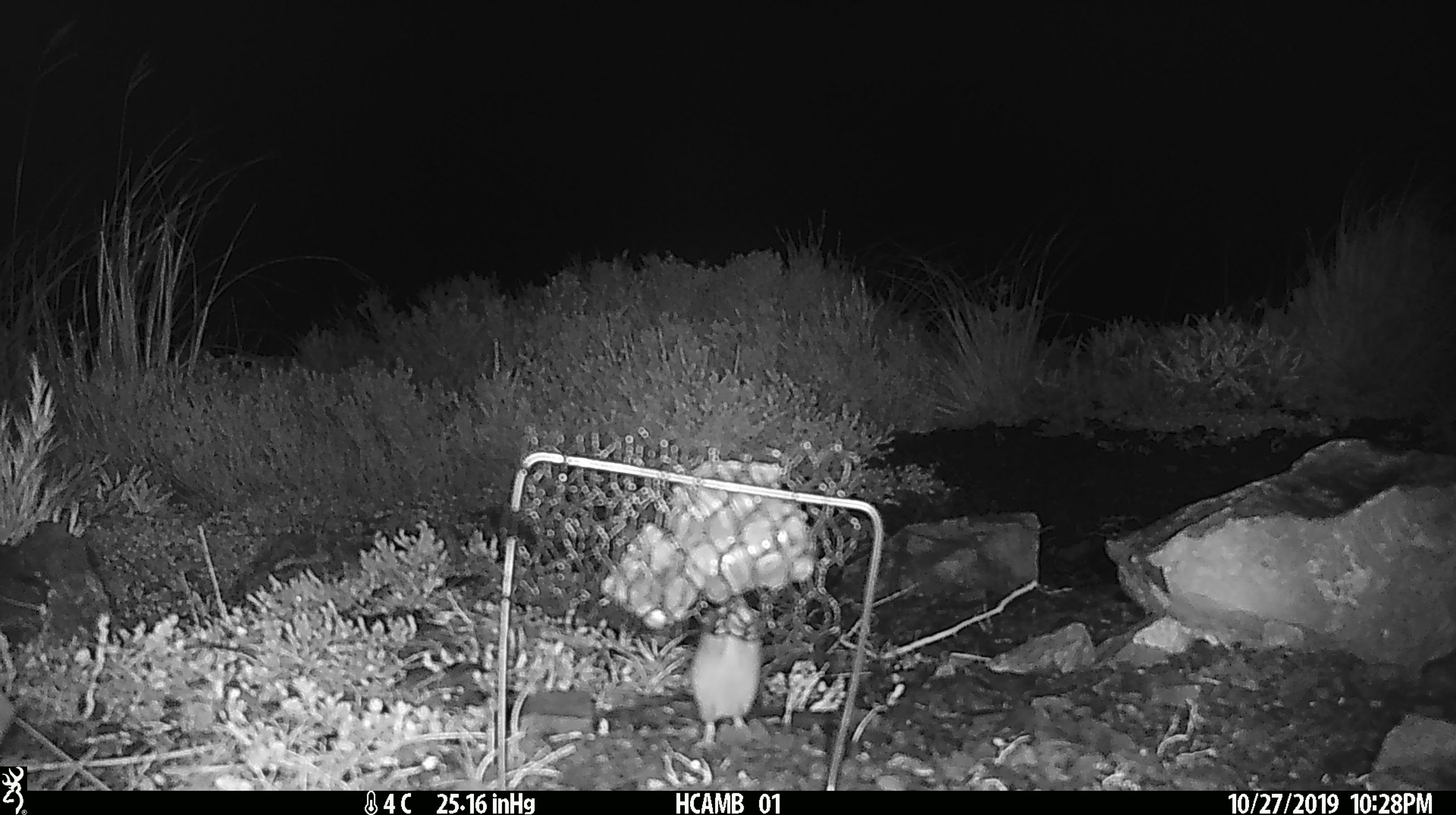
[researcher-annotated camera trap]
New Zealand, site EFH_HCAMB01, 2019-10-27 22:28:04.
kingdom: Animalia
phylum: Chordata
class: Mammalia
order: Rodentia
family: Muridae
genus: Mus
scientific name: Mus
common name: mouse